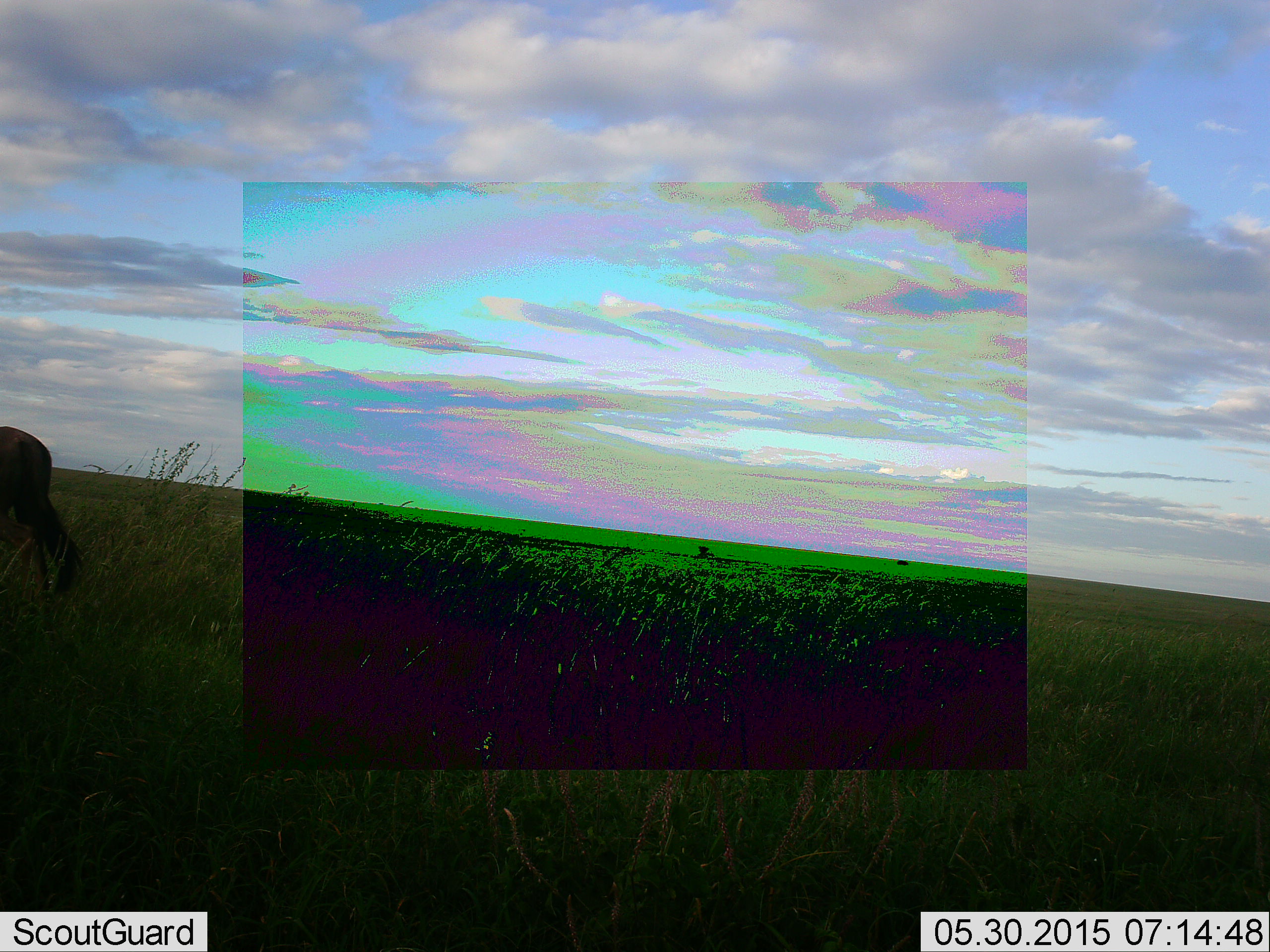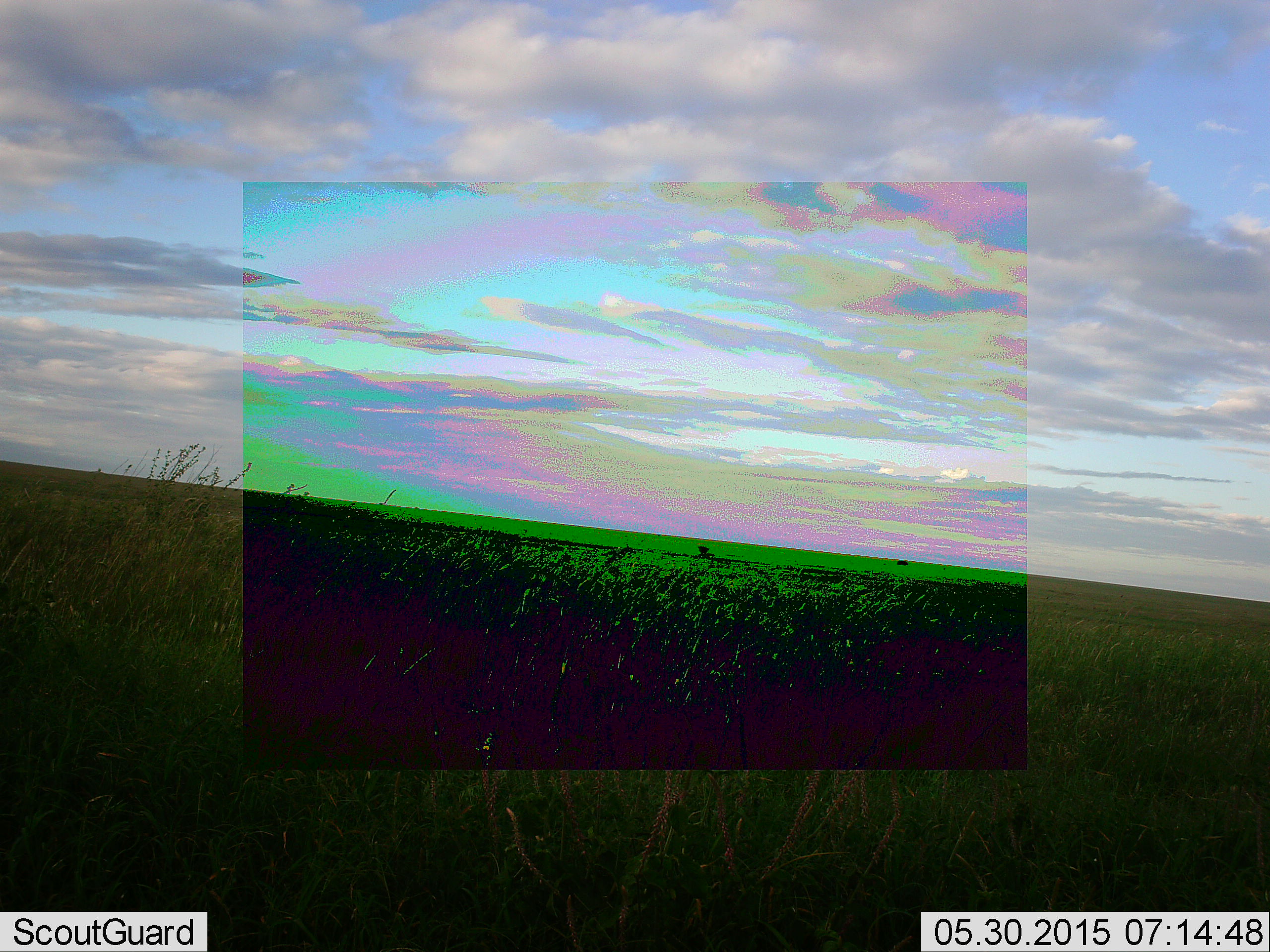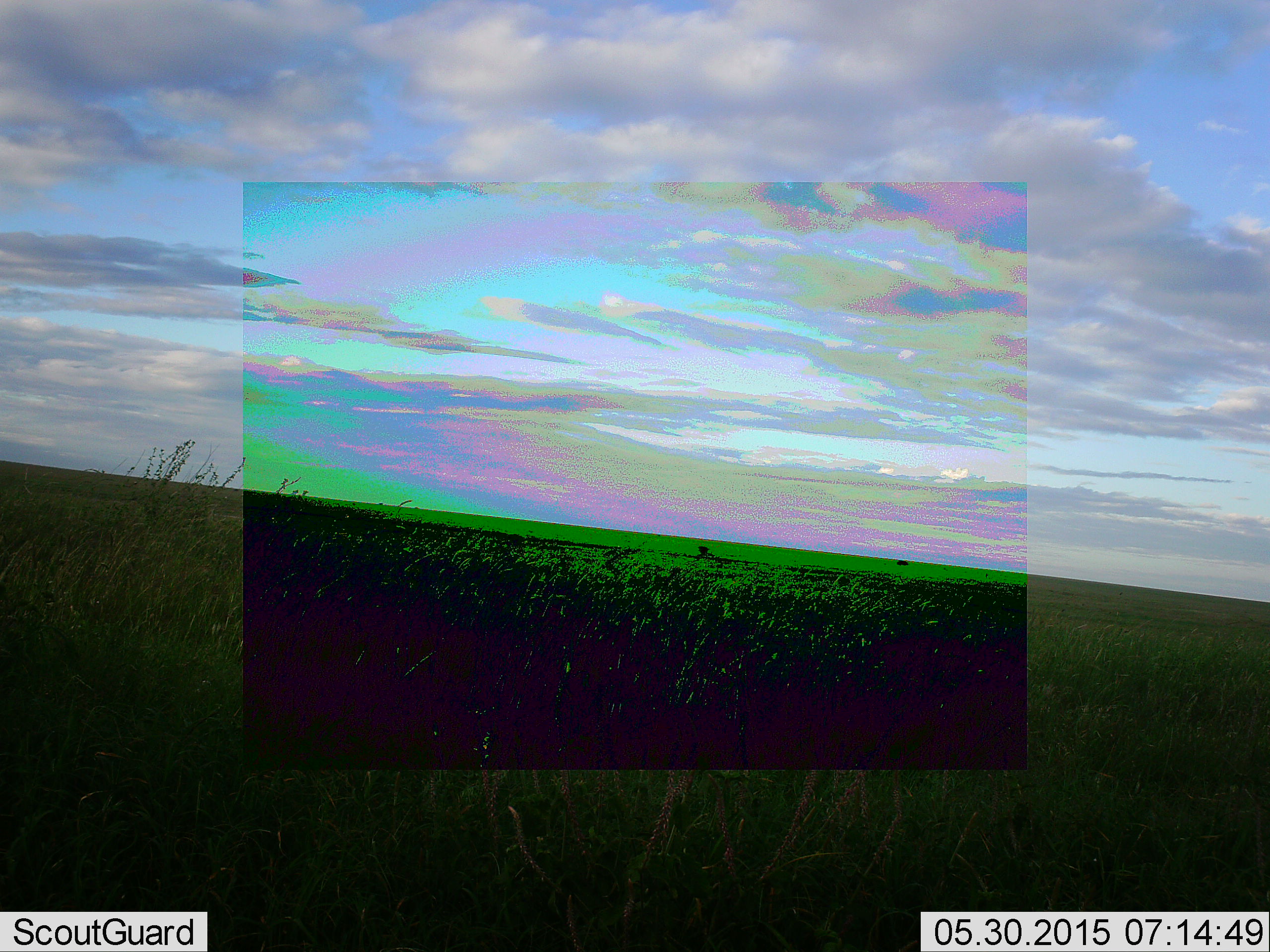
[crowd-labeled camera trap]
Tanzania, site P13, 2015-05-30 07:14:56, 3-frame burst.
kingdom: Animalia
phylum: Chordata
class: Mammalia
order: Artiodactyla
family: Bovidae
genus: Connochaetes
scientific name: Connochaetes taurinus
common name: blue wildebeest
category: wildebeest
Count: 1.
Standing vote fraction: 0%.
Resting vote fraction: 0%.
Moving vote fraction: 100%.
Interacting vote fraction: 0%.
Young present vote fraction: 0%.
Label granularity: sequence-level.